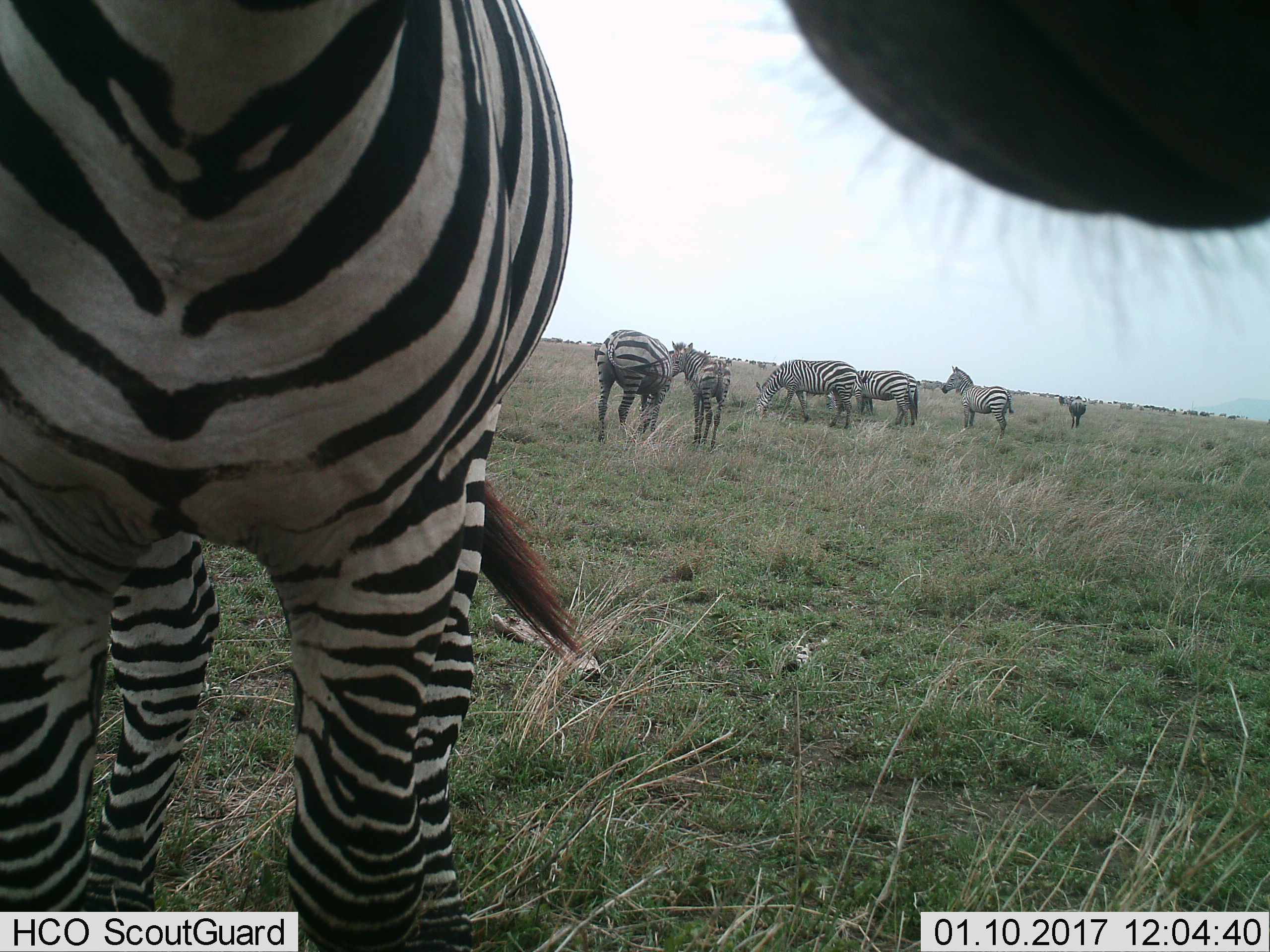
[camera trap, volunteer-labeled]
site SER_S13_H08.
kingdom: Animalia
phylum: Chordata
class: Mammalia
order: Perissodactyla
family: Equidae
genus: Equus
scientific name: Equus quagga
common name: plains zebra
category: zebraplains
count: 8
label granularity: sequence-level